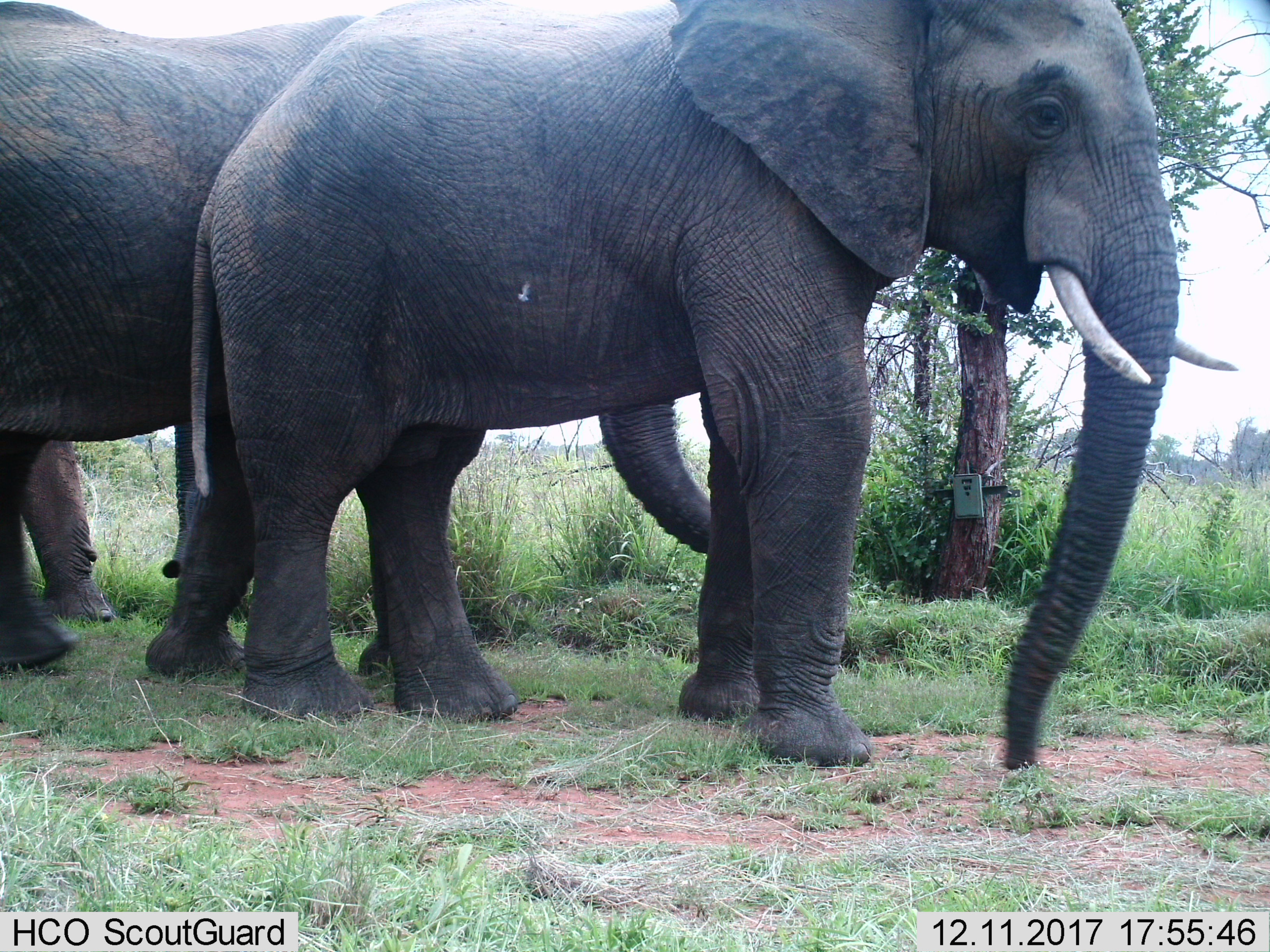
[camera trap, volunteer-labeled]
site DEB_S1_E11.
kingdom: Animalia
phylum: Chordata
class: Mammalia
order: Proboscidea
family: Elephantidae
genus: Loxodonta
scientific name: Loxodonta africana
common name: african bush elephant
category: elephant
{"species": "elephant (african bush elephant) (Loxodonta africana)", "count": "3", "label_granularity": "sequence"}